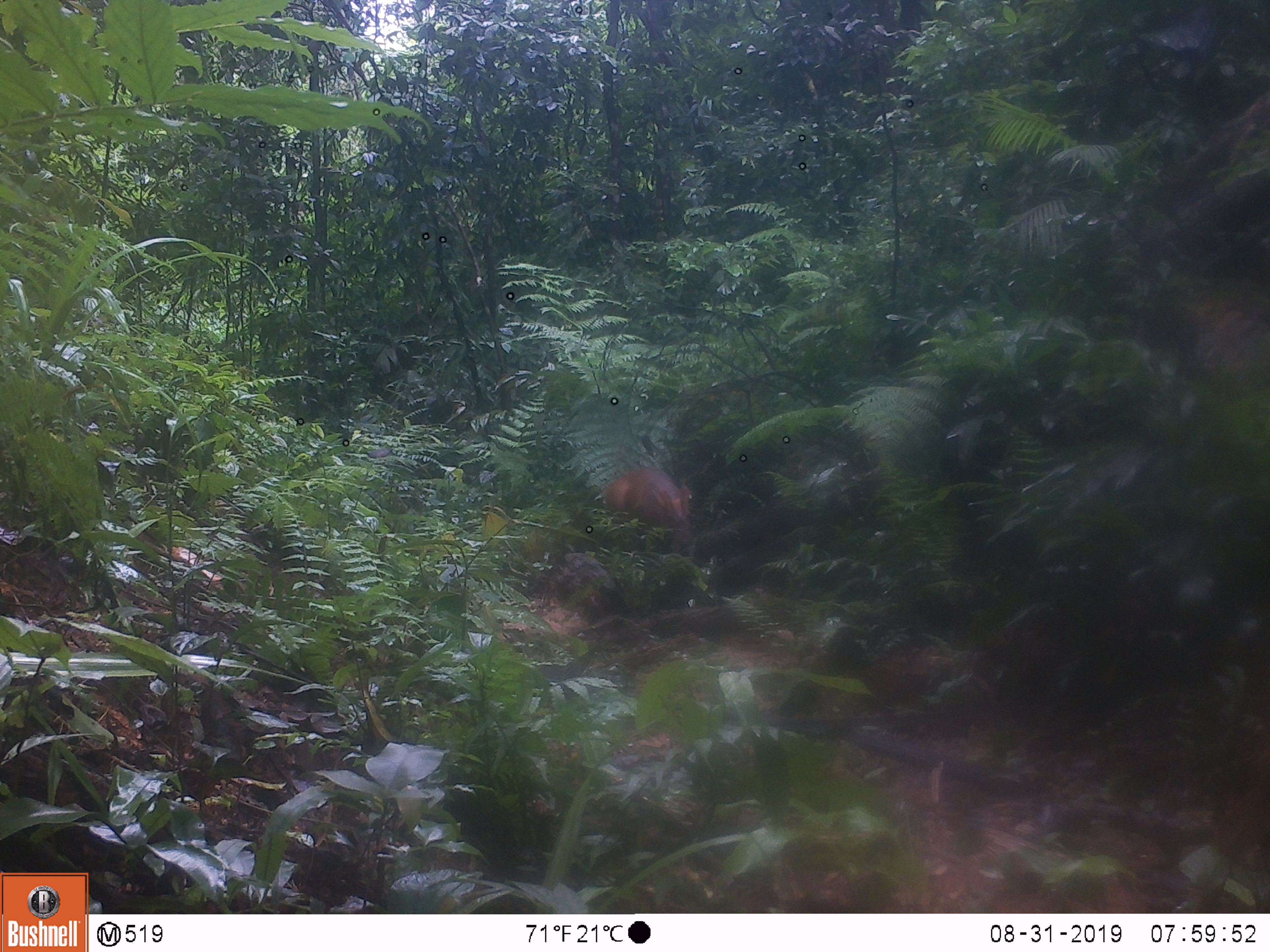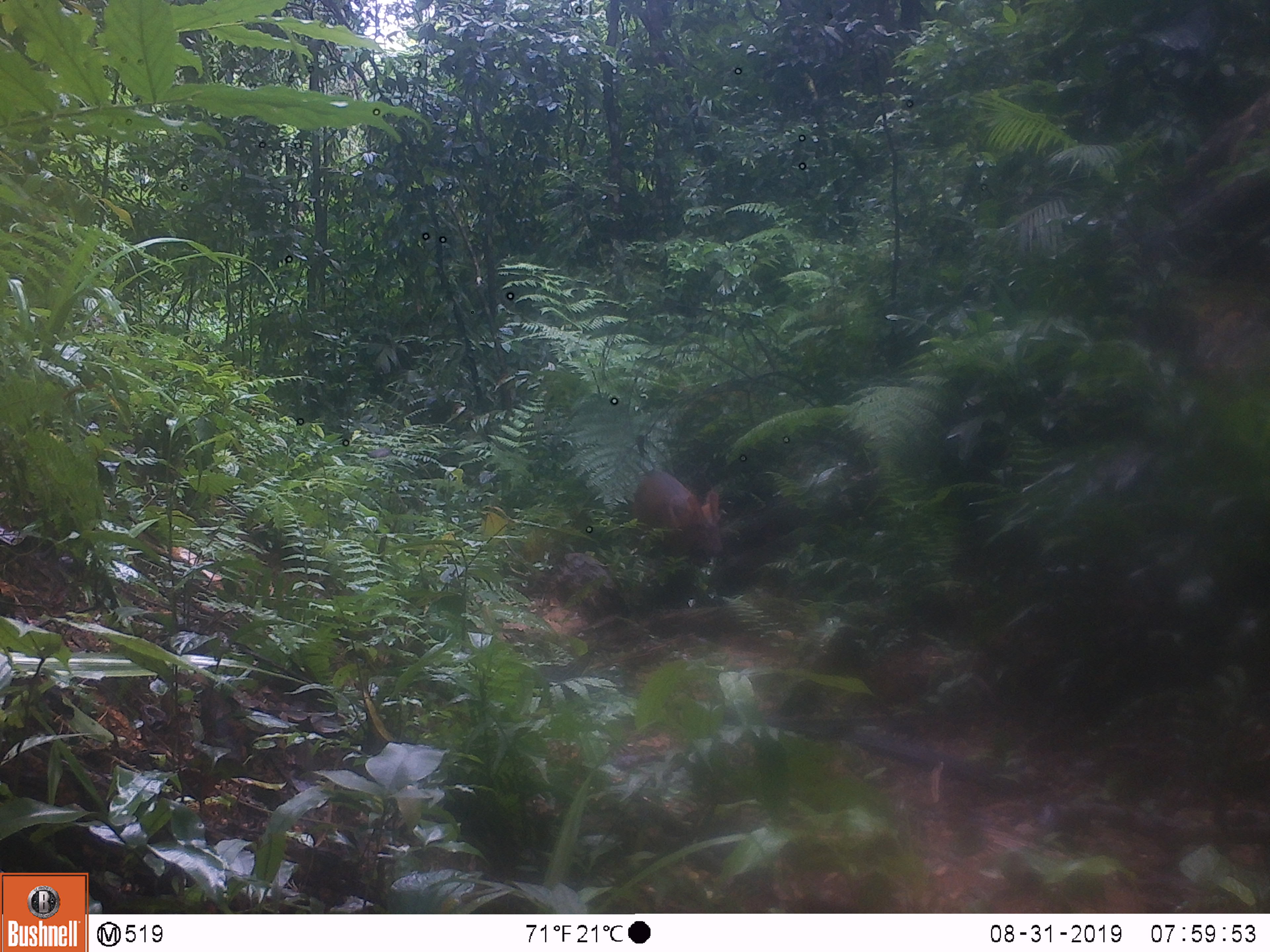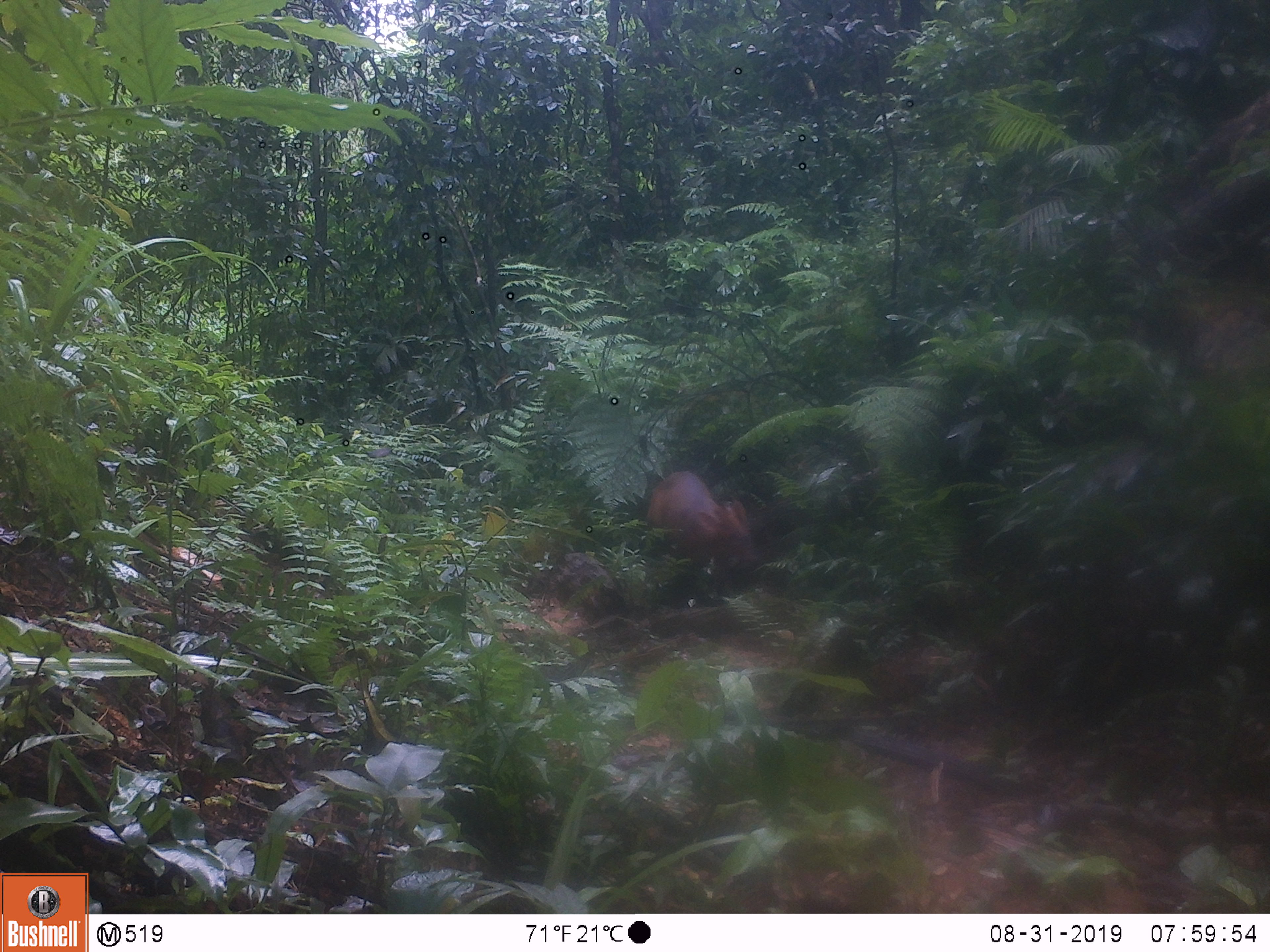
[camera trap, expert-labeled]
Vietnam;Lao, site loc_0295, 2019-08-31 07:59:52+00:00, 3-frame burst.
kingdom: Animalia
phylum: Chordata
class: Mammalia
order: Artiodactyla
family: Cervidae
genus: Muntiacus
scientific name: Muntiacus vuquangensis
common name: large-antlered muntjac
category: large antlered muntjac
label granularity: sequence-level